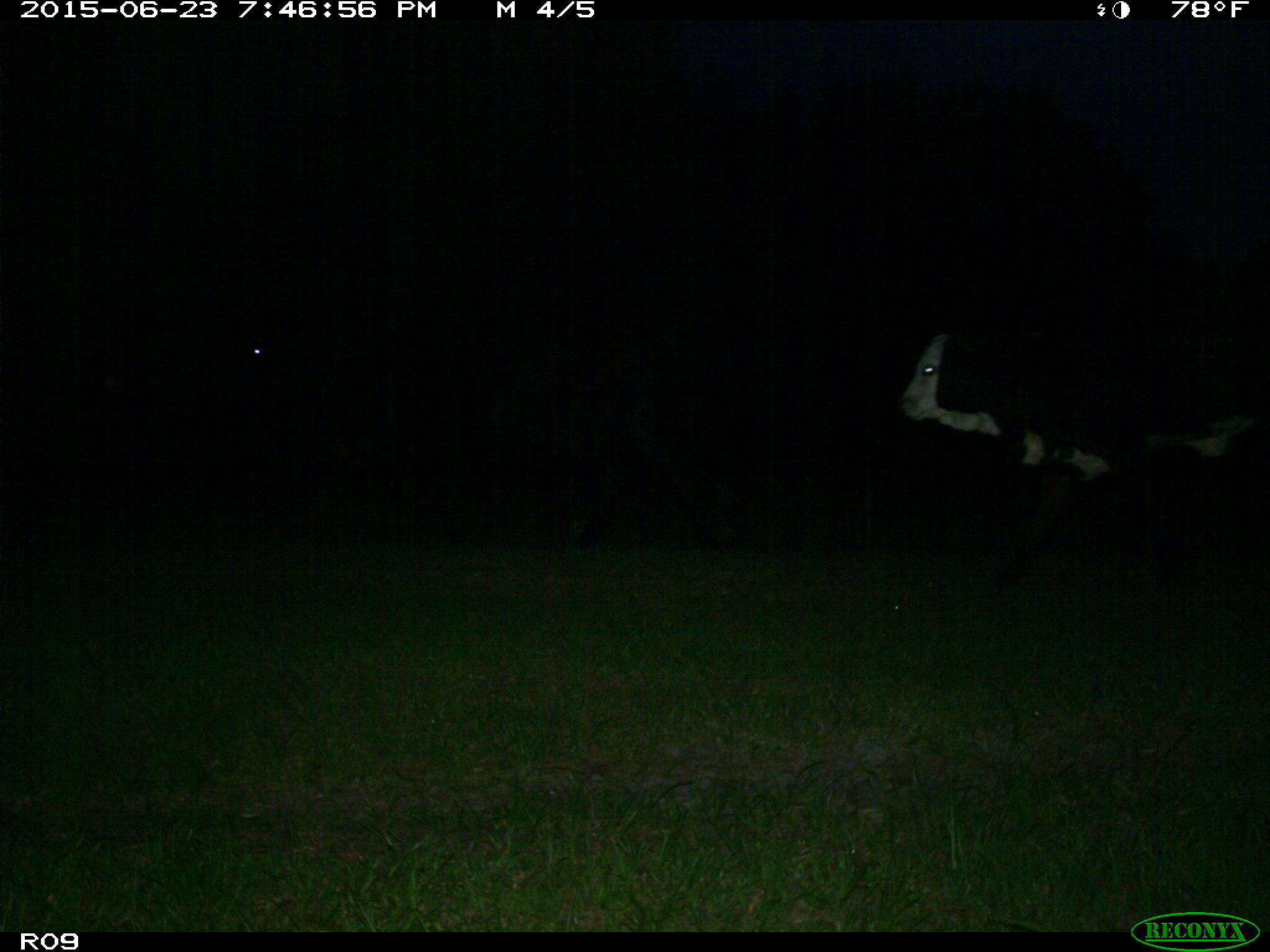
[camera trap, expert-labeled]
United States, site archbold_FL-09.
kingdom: Animalia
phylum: Chordata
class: Mammalia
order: Artiodactyla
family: Bovidae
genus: Bos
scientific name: Bos taurus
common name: domestic cow